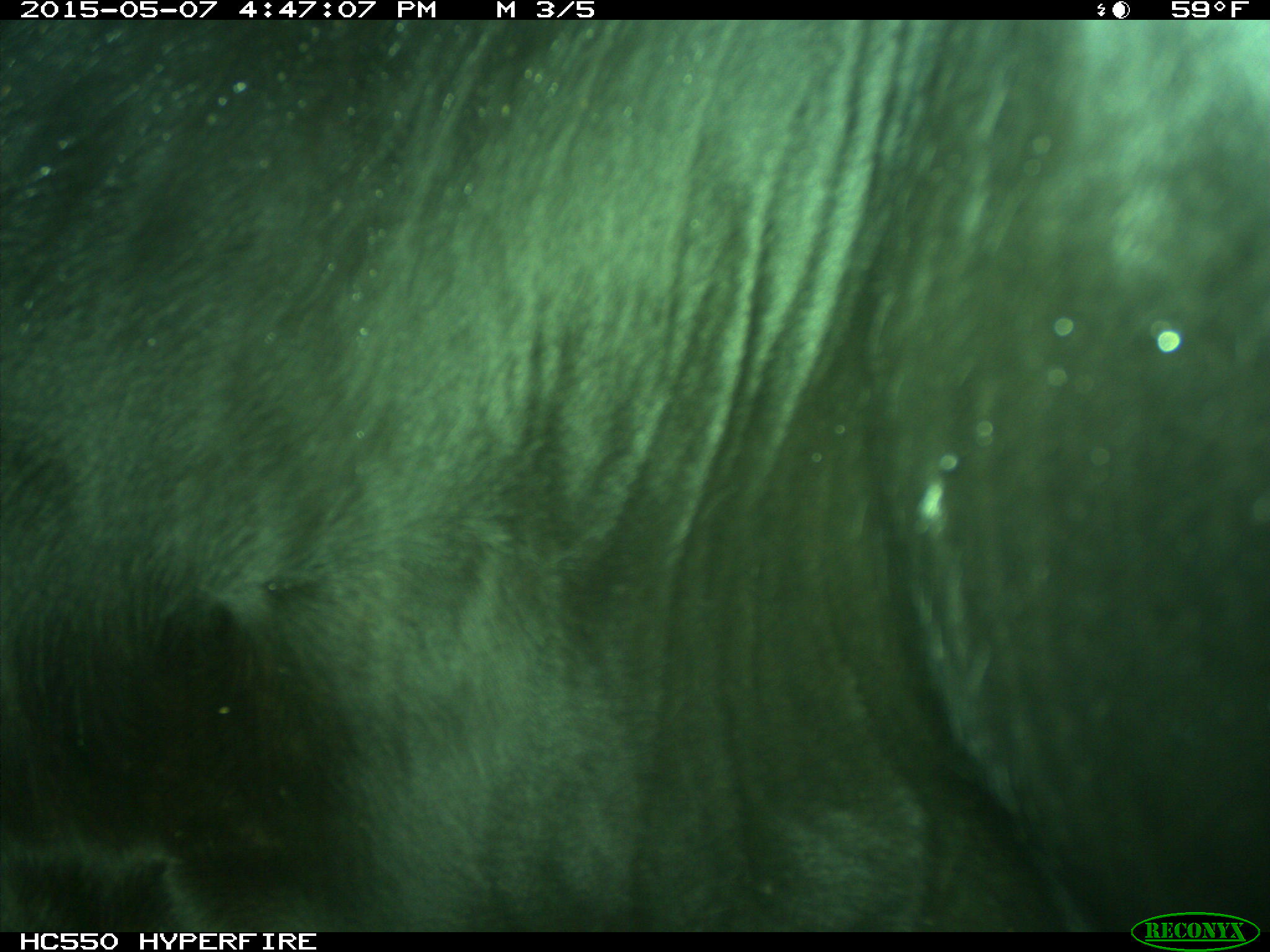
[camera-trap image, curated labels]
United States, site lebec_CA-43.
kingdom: Animalia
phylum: Chordata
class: Mammalia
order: Artiodactyla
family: Bovidae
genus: Bos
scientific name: Bos taurus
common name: domestic cow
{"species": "Bos taurus (domestic cow)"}